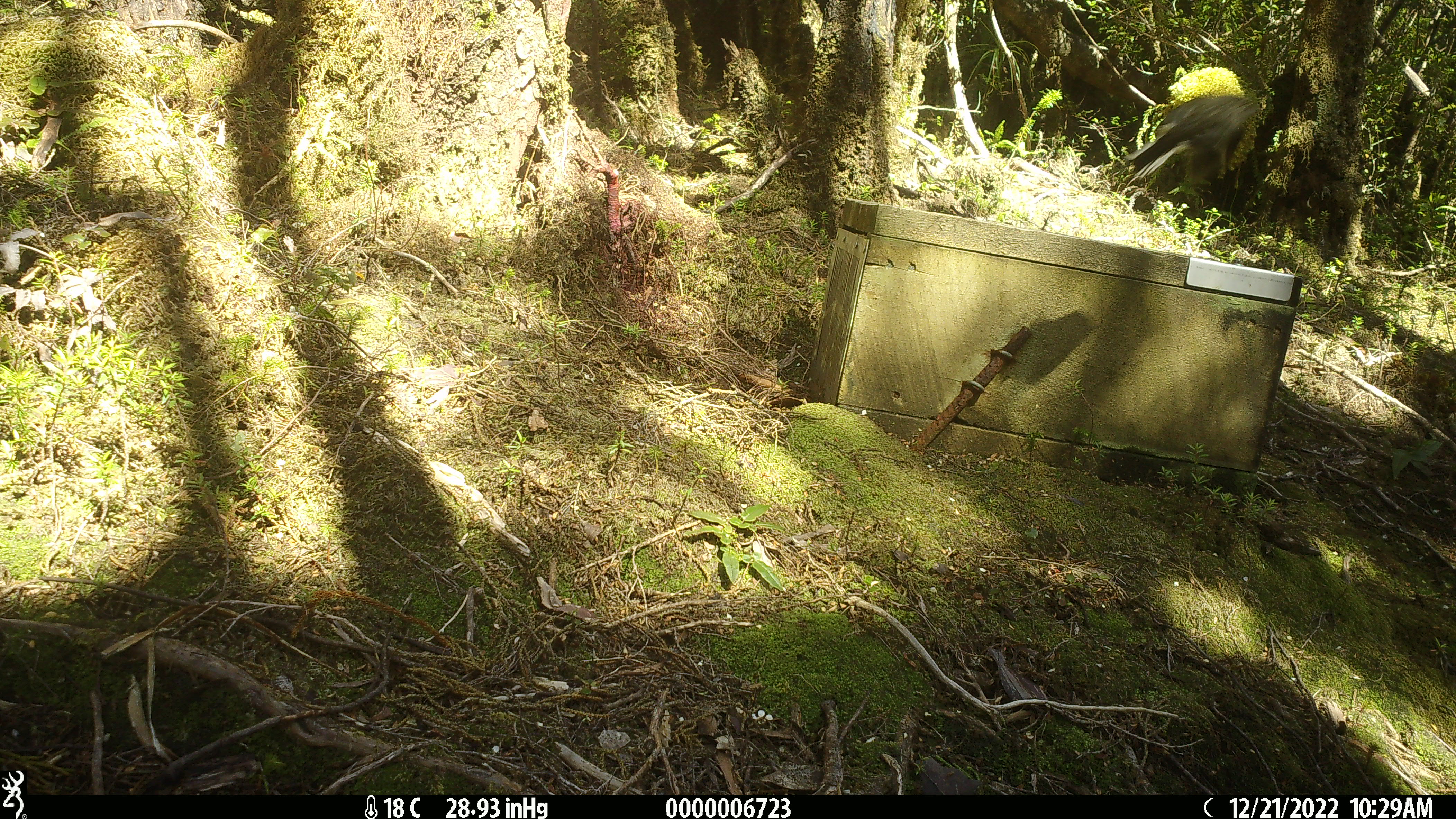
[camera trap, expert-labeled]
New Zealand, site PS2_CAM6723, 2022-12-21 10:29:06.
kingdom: Animalia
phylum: Chordata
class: Aves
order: Passeriformes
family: Petroicidae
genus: Petroica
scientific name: Petroica macrocephala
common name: tomtit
Tomtit (Petroica macrocephala).